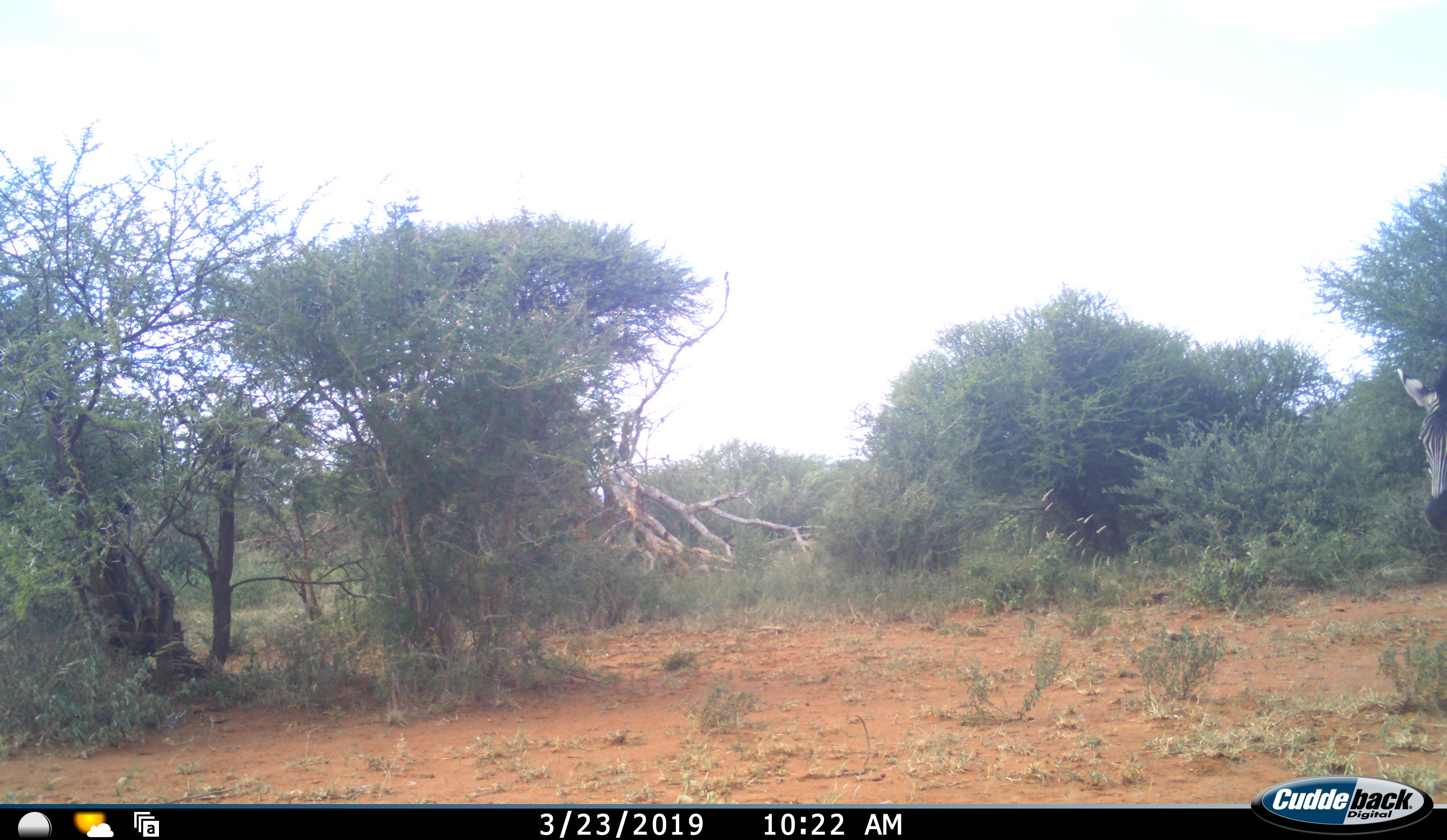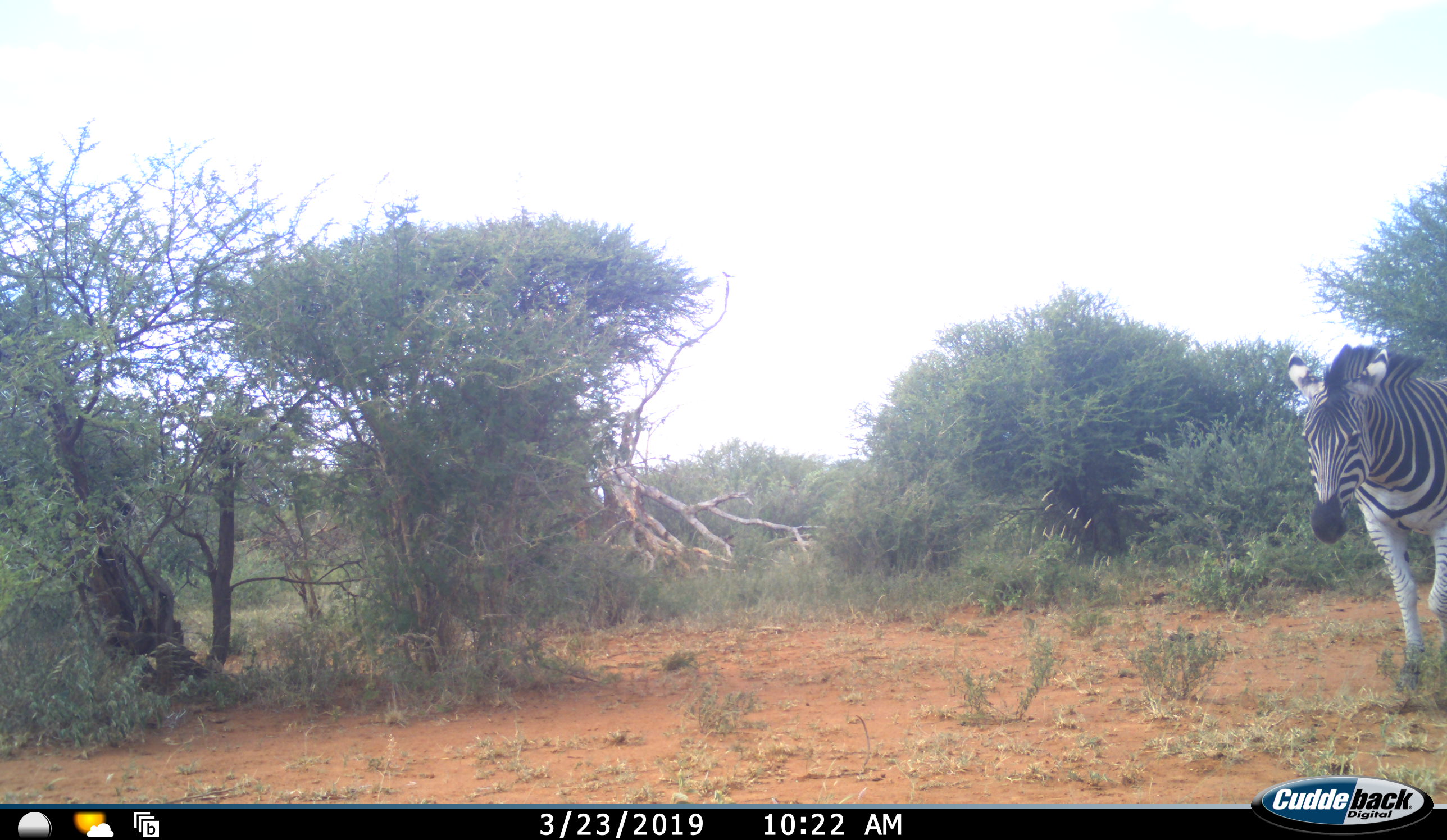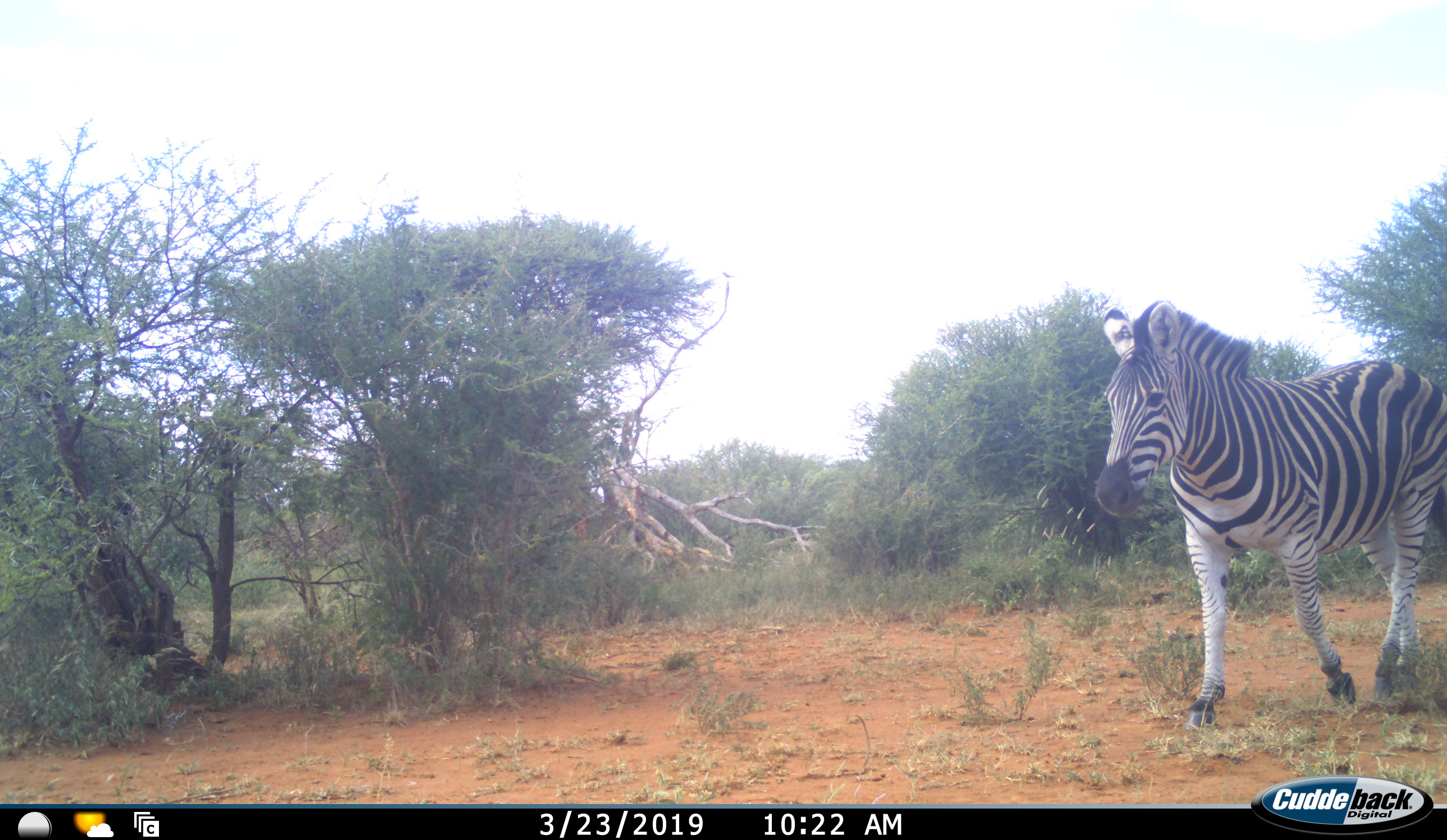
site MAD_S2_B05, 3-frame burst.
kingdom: Animalia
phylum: Chordata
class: Mammalia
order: Perissodactyla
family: Equidae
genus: Equus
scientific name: Equus quagga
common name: plains zebra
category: zebraplains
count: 1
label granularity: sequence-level